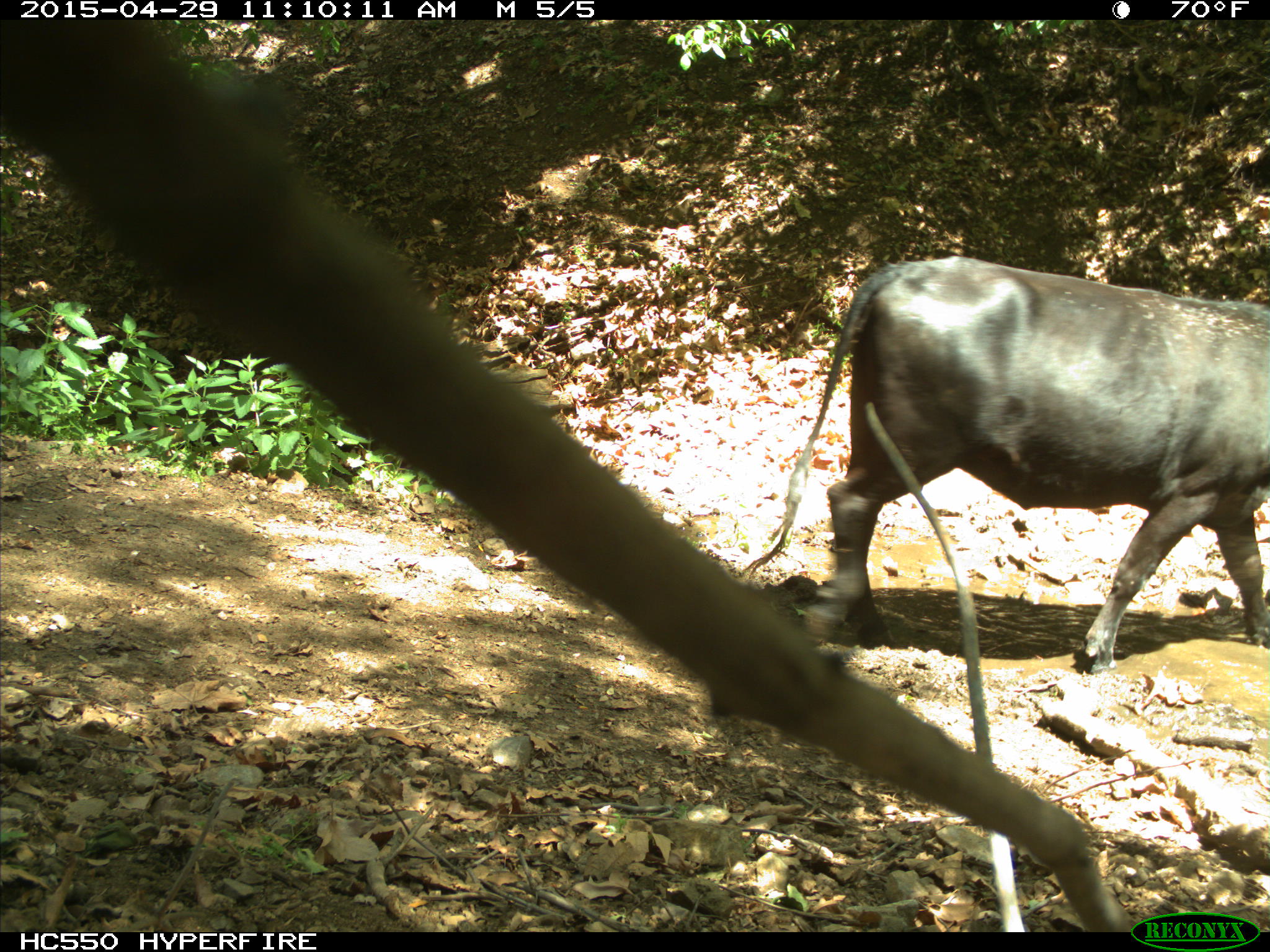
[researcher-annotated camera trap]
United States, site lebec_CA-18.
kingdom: Animalia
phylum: Chordata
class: Mammalia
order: Artiodactyla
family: Bovidae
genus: Bos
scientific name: Bos taurus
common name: domestic cow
Bos taurus (domestic cow).